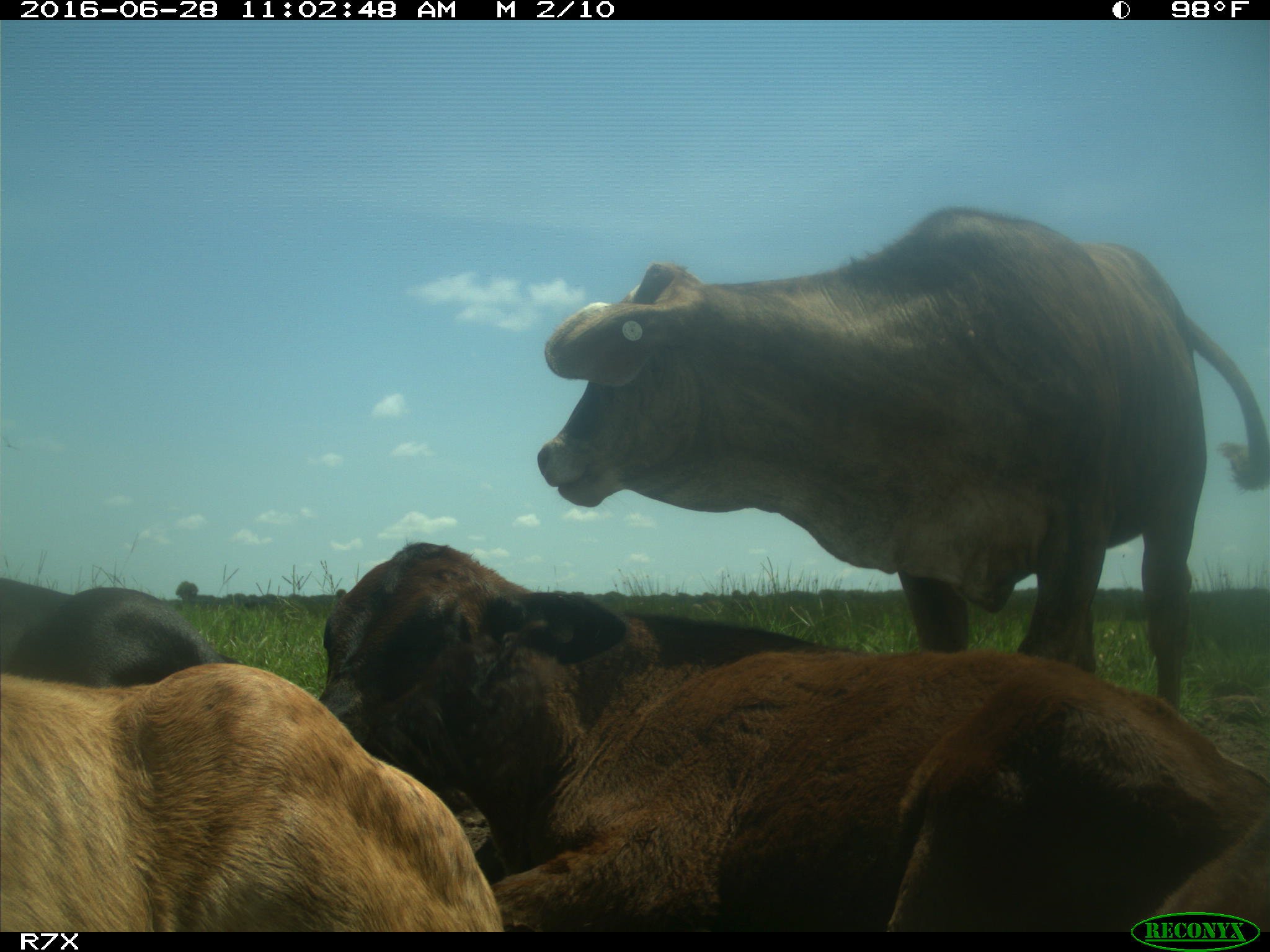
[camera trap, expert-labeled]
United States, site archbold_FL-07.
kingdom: Animalia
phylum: Chordata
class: Mammalia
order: Artiodactyla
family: Bovidae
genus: Bos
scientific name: Bos taurus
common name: domestic cow